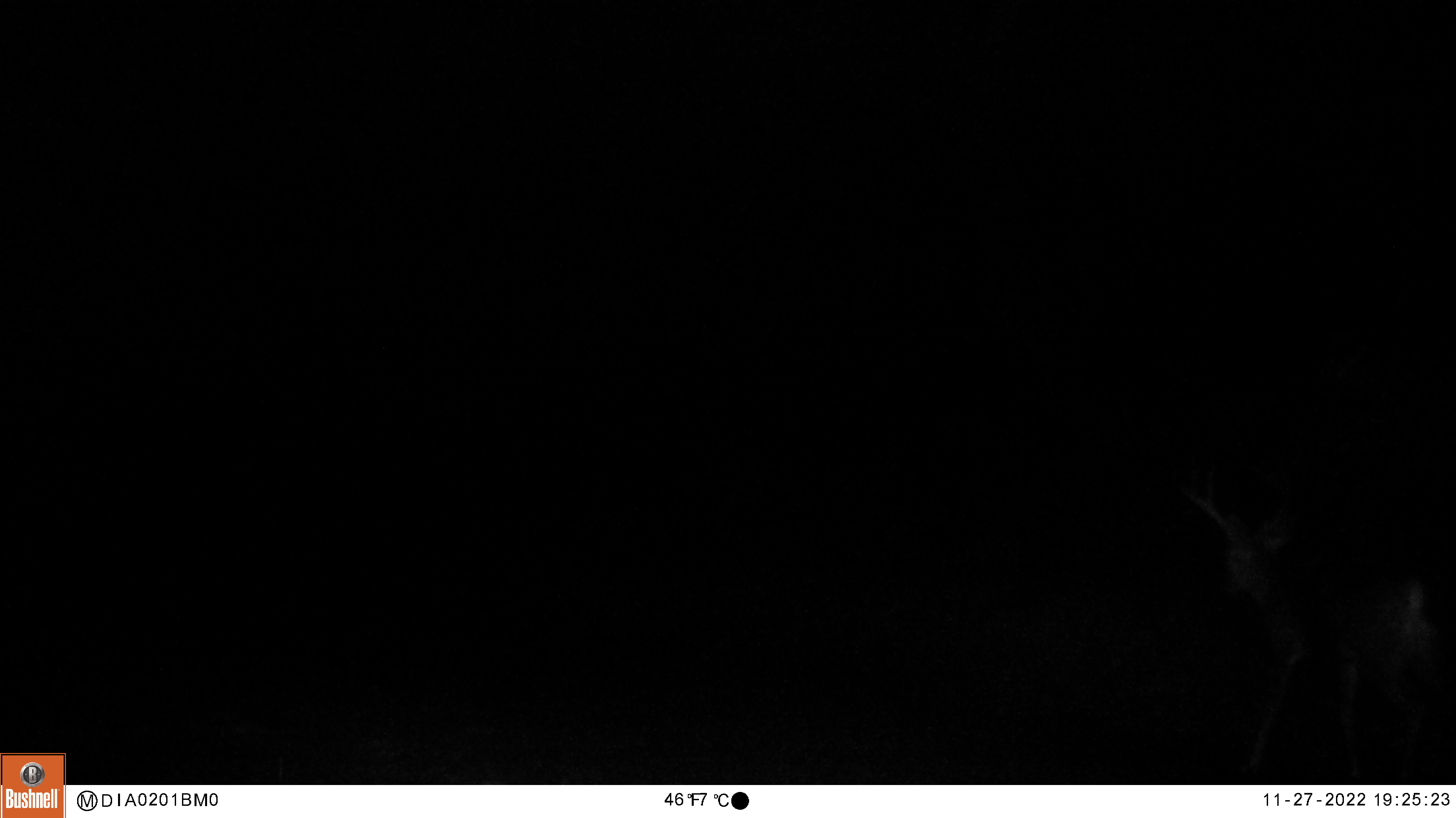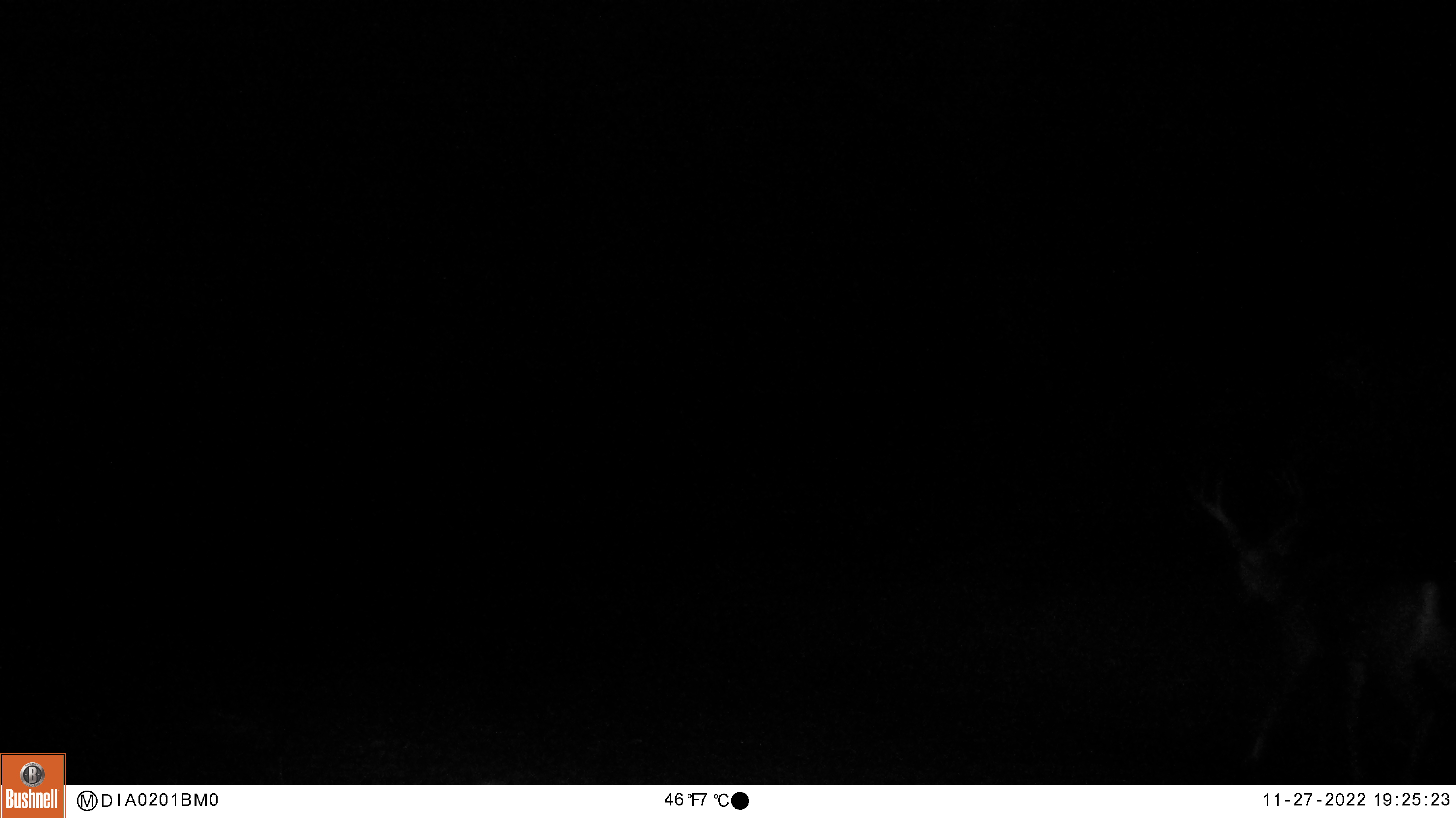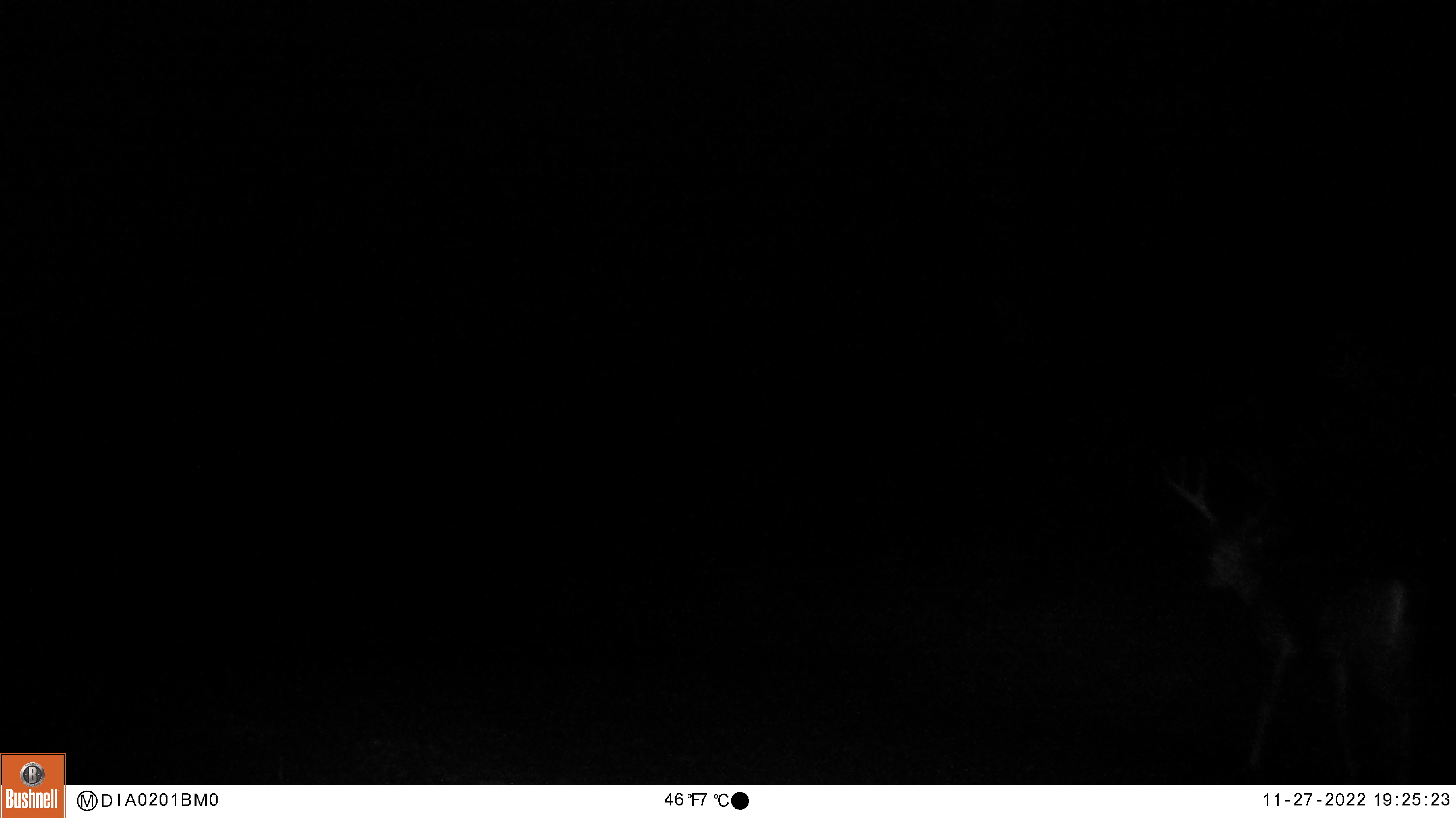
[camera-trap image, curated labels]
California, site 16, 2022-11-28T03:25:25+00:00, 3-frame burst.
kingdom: Animalia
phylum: Chordata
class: Mammalia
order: Artiodactyla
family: Cervidae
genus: Odocoileus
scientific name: Odocoileus hemionus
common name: mule deer